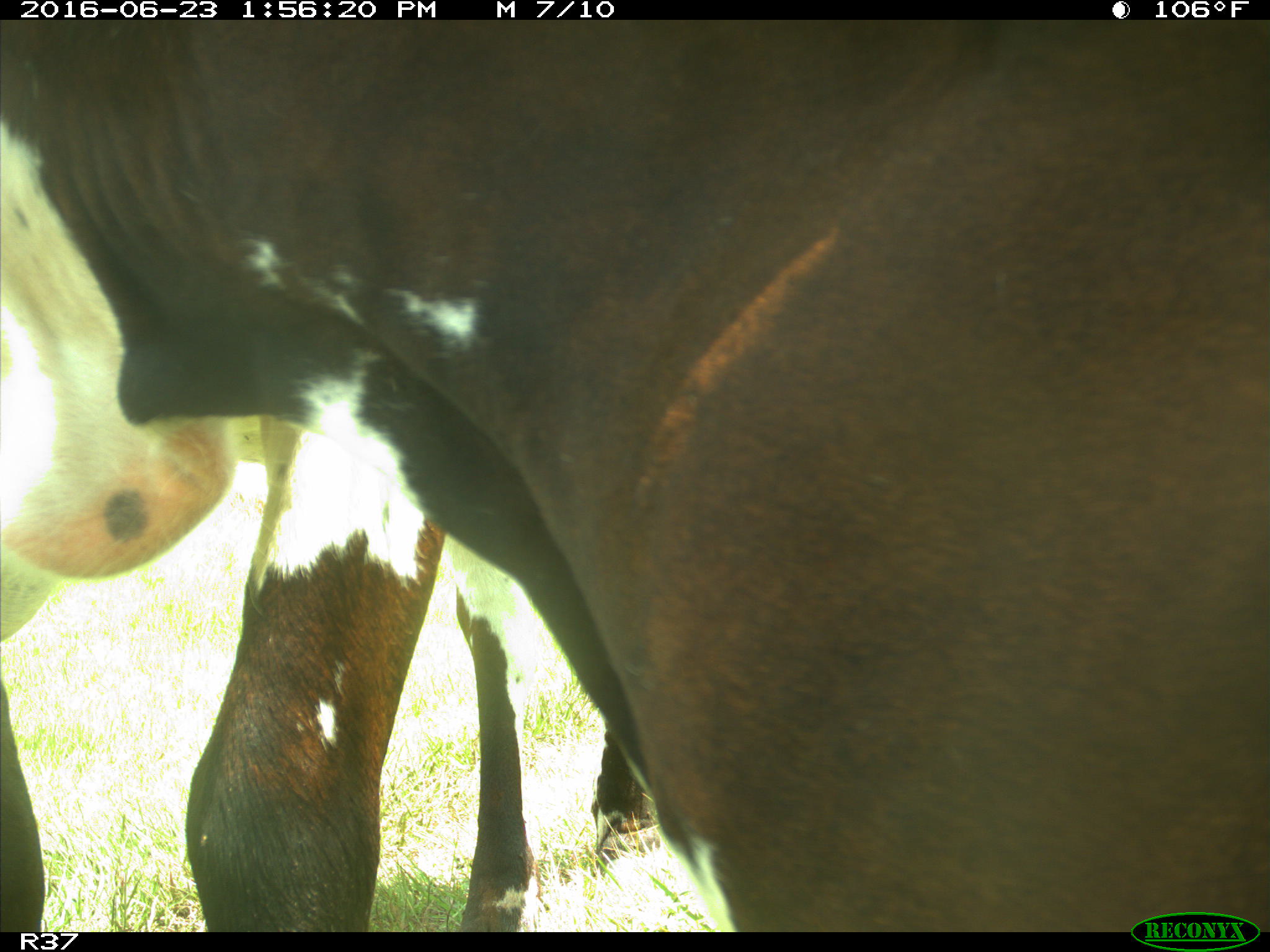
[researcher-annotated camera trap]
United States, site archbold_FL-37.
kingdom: Animalia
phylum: Chordata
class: Mammalia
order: Artiodactyla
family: Bovidae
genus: Bos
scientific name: Bos taurus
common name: domestic cow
Bos taurus (domestic cow).